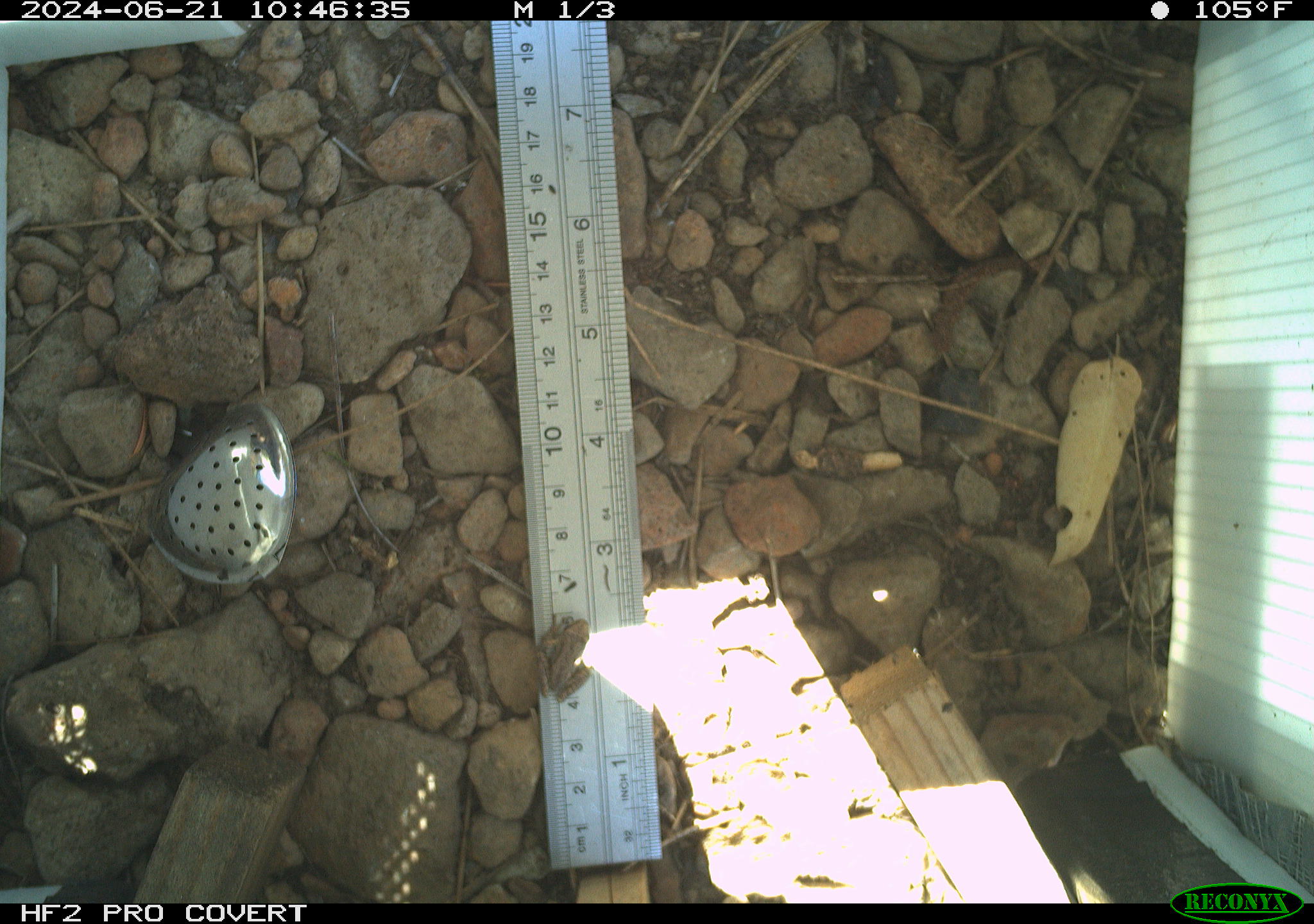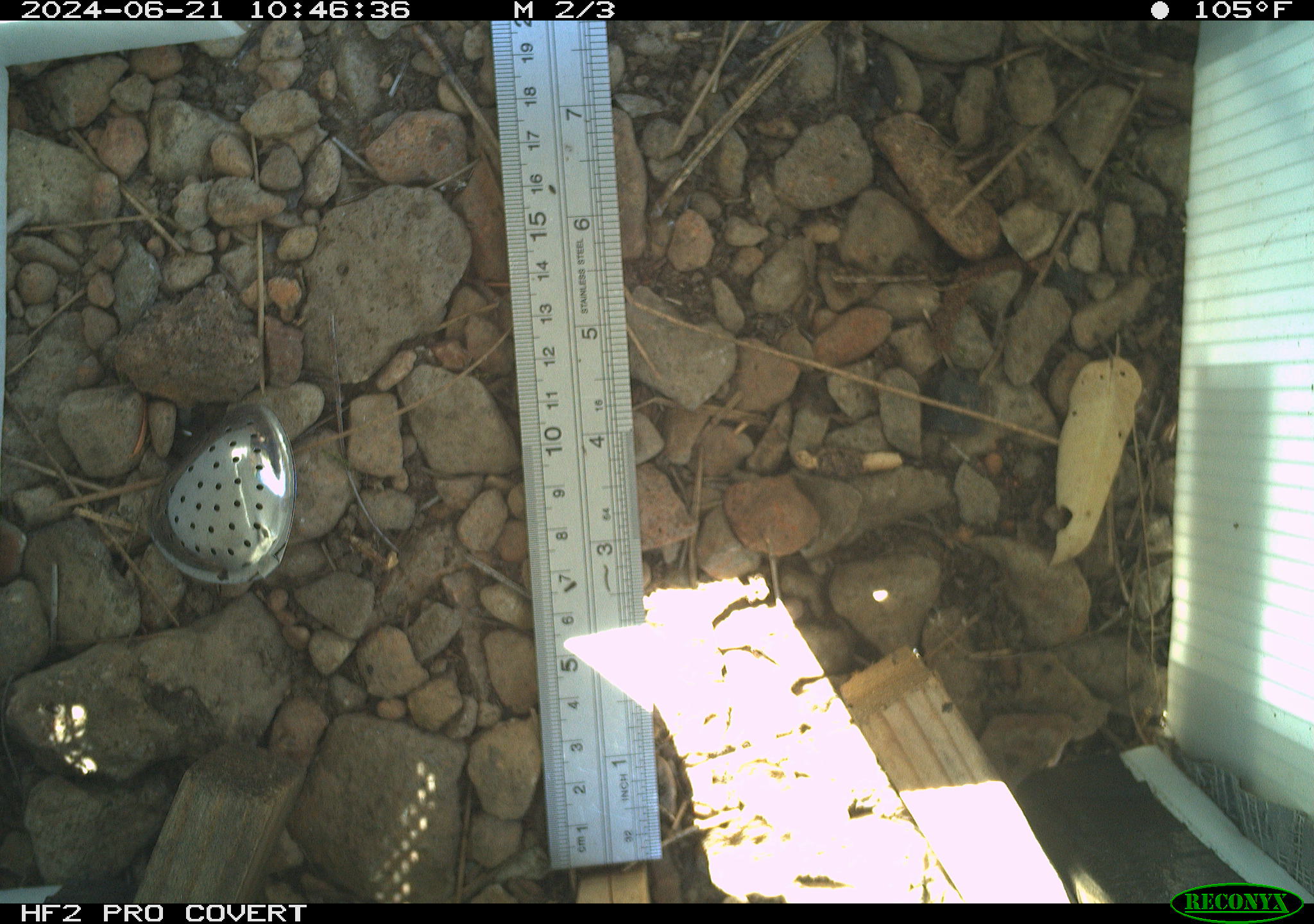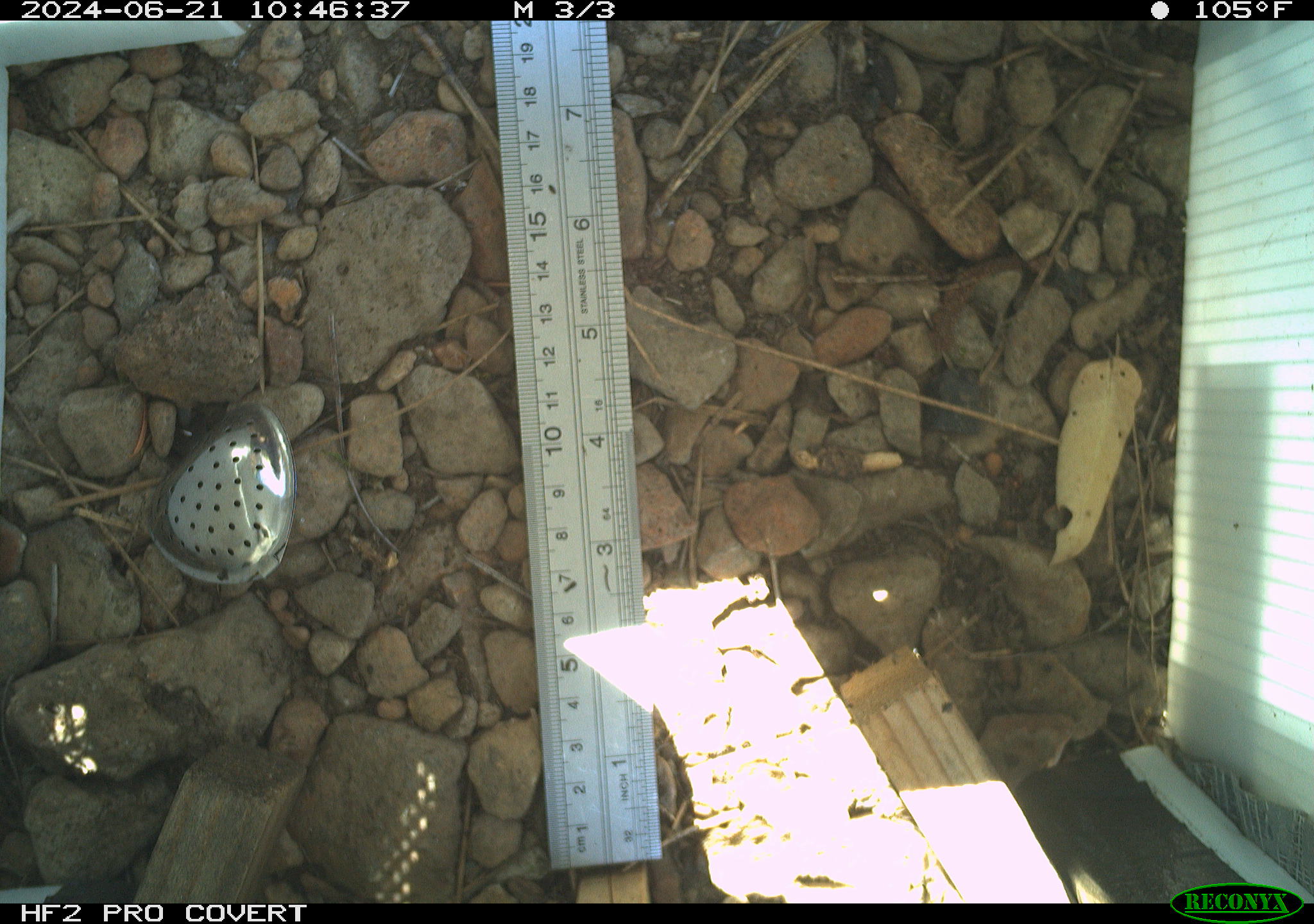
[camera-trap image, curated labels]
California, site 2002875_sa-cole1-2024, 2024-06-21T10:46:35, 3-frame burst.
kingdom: Animalia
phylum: Chordata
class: Amphibia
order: Anura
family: Hylidae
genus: Pseudacris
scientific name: Pseudacris regilla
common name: sierran treefrog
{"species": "sierran treefrog (Pseudacris regilla)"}